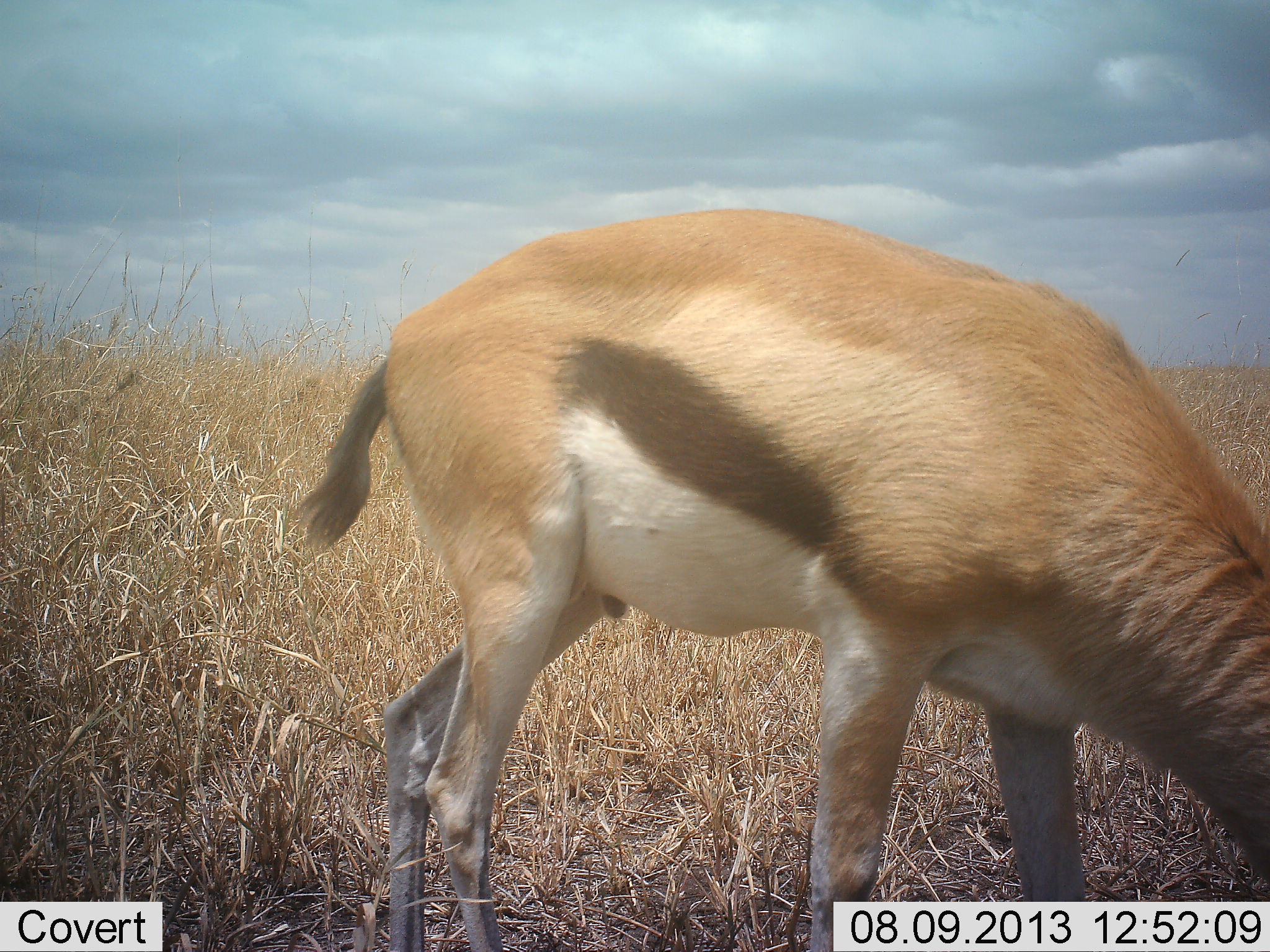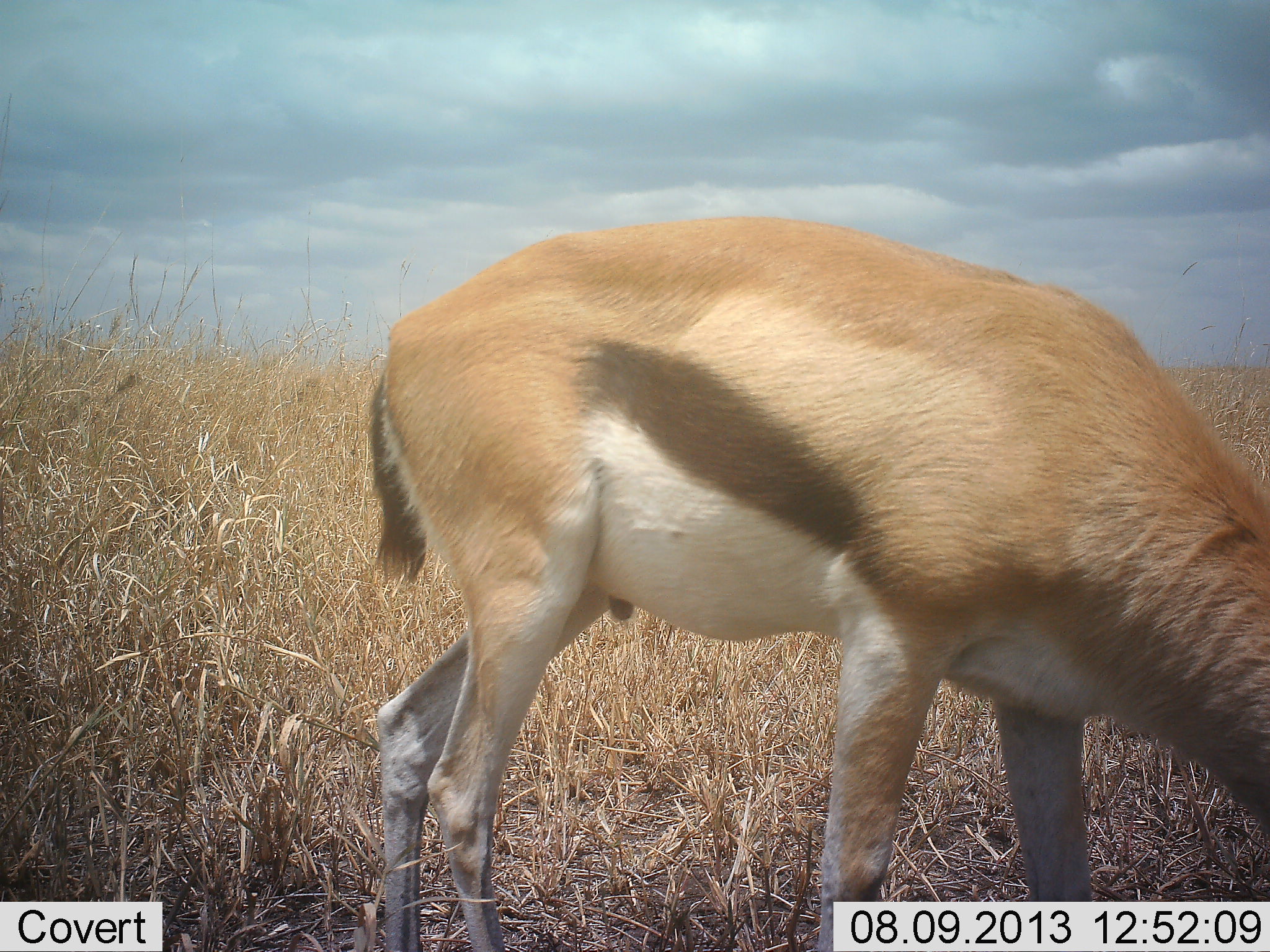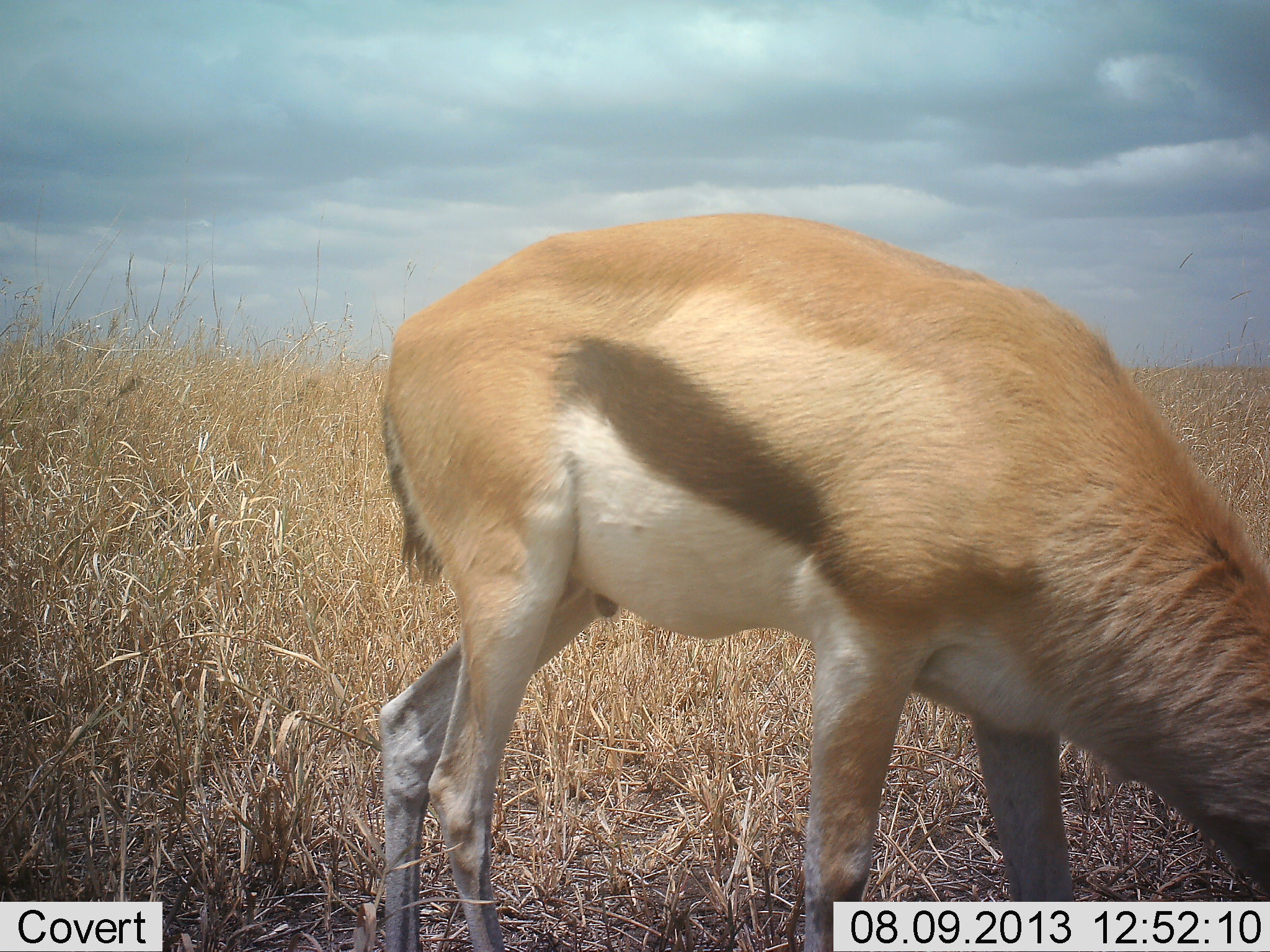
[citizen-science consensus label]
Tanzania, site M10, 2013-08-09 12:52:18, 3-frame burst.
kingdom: Animalia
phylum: Chordata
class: Mammalia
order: Artiodactyla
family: Bovidae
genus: Eudorcas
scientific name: Eudorcas thomsonii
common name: thomson's gazelle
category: gazellethomsons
Gazellethomsons (thomson's gazelle) (Eudorcas thomsonii), count 1. Behavior (volunteer vote fractions): standing 26%, resting 0%, moving 11%, interacting 0%. Young present (vote fraction): 0%. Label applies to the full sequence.